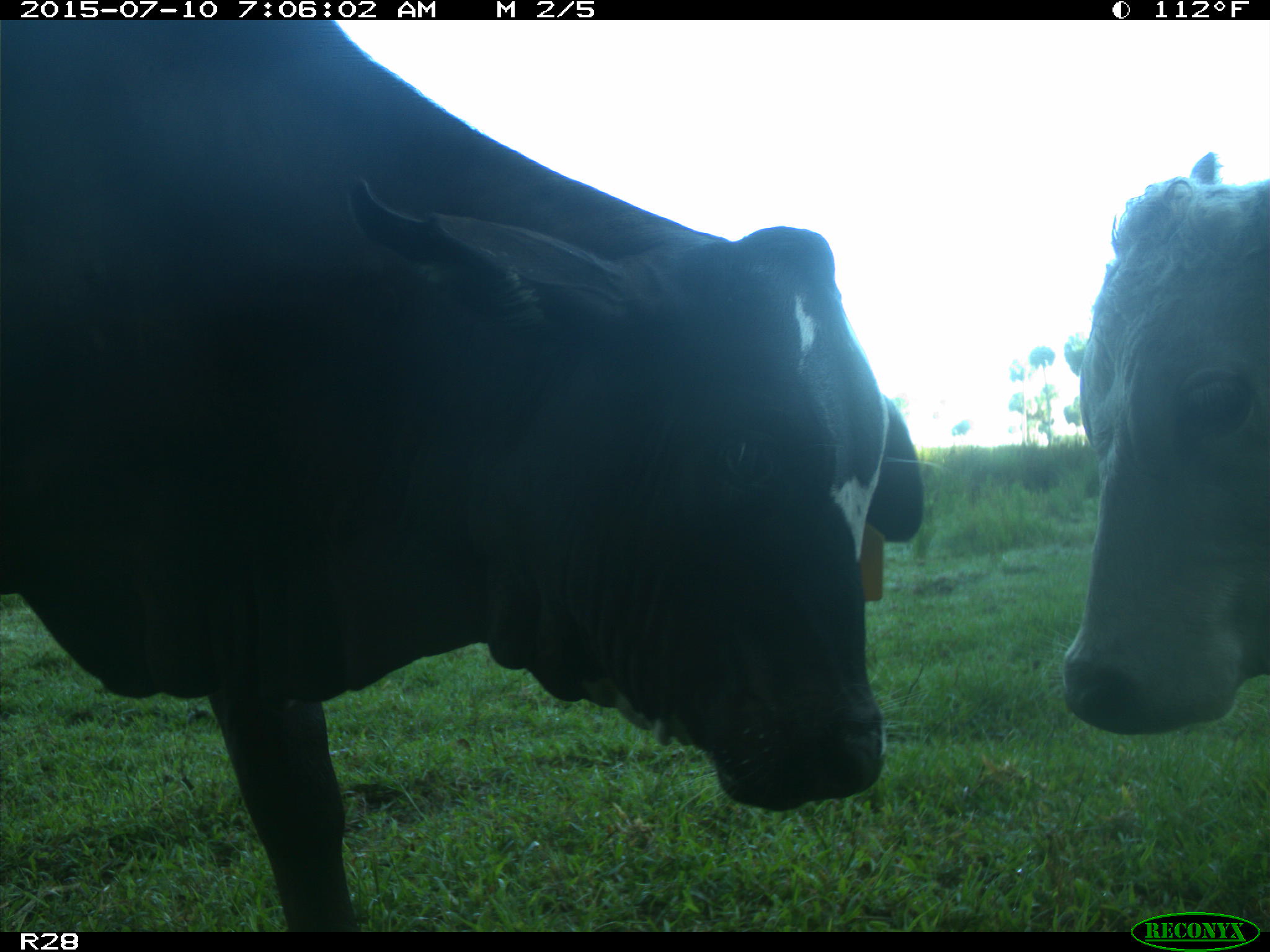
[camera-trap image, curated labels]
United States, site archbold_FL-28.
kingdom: Animalia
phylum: Chordata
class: Mammalia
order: Artiodactyla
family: Bovidae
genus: Bos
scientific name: Bos taurus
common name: domestic cow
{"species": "Bos taurus (domestic cow)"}